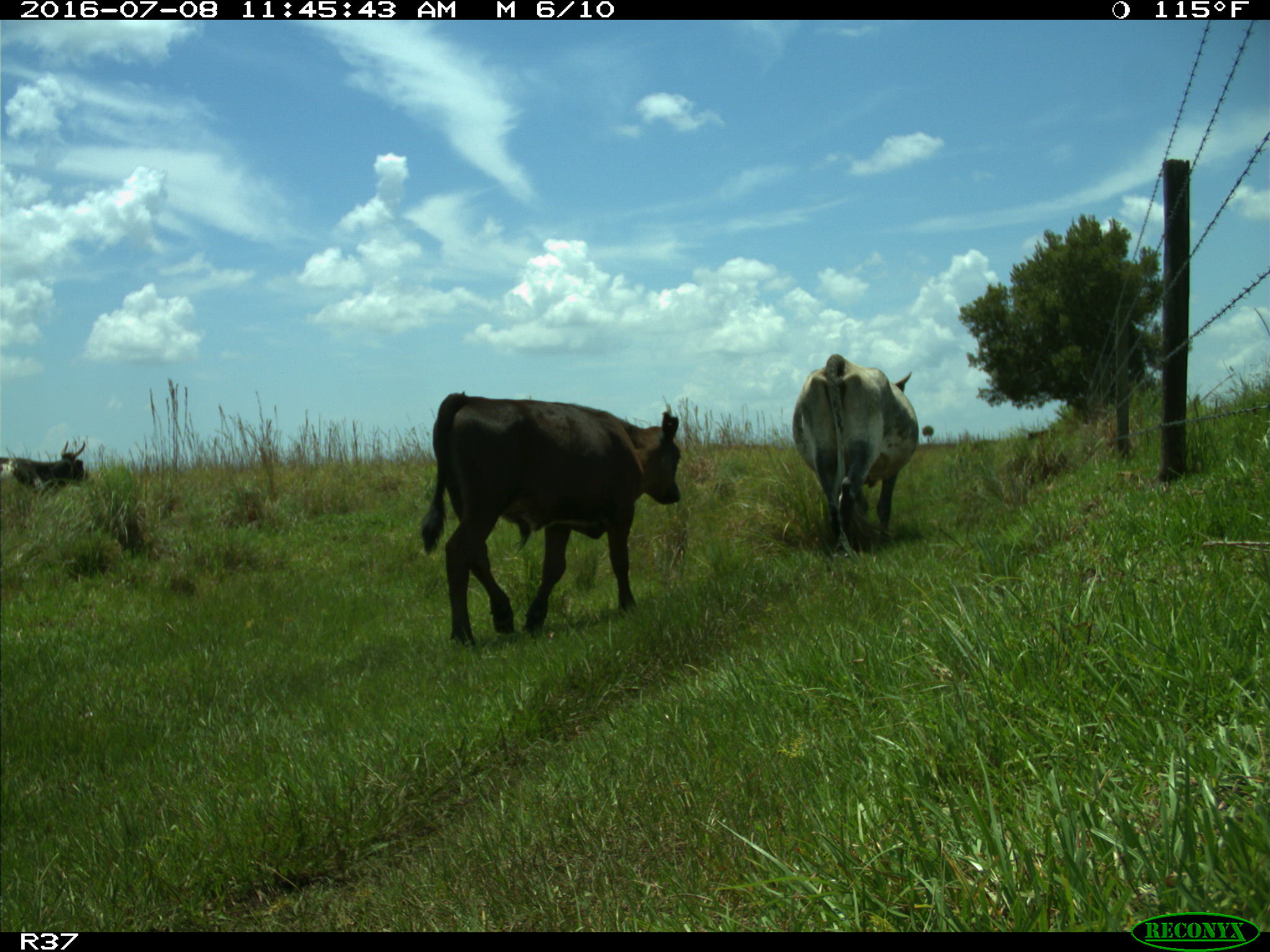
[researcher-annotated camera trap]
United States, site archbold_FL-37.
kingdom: Animalia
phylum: Chordata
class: Mammalia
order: Artiodactyla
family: Bovidae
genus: Bos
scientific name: Bos taurus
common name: domestic cow